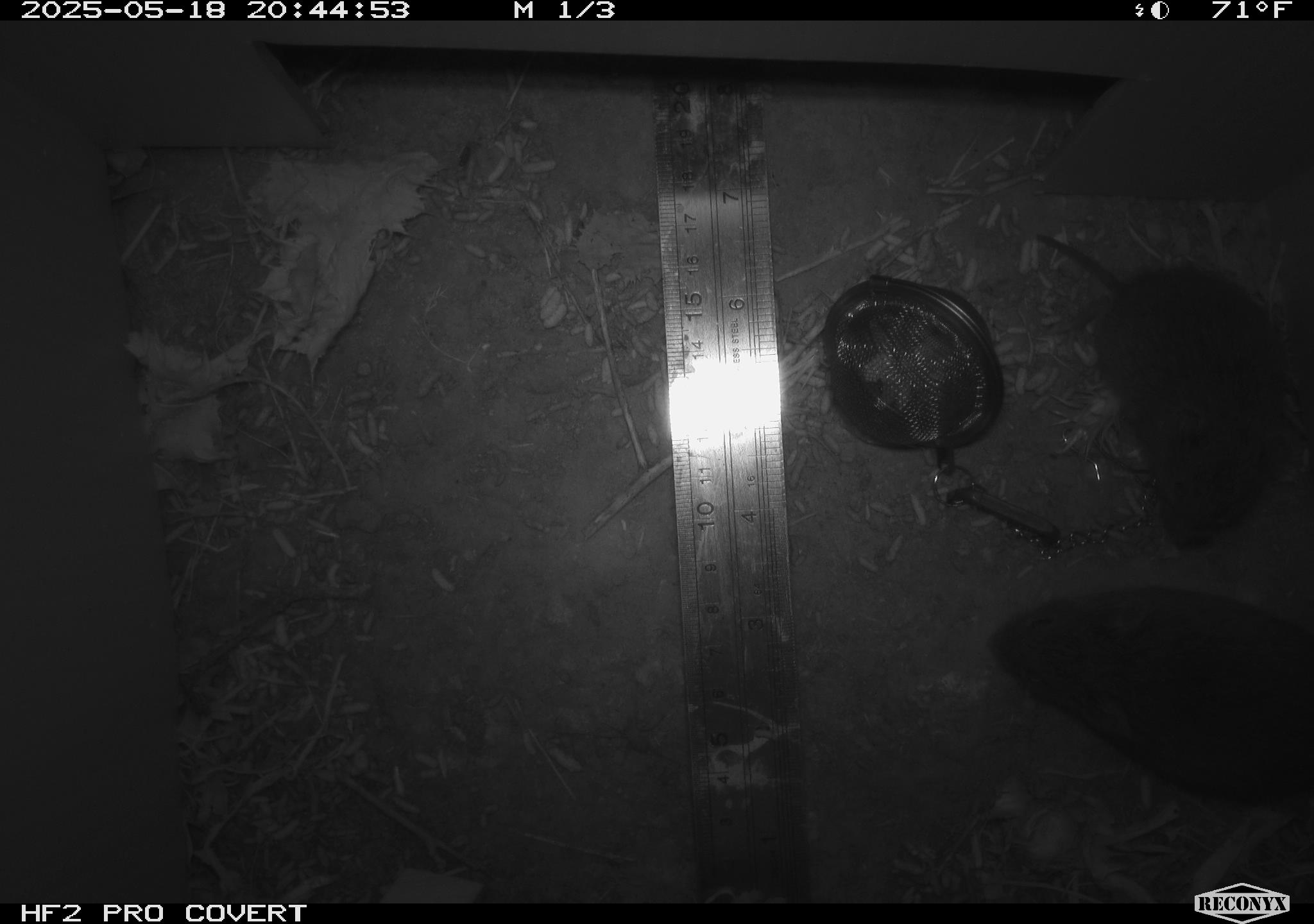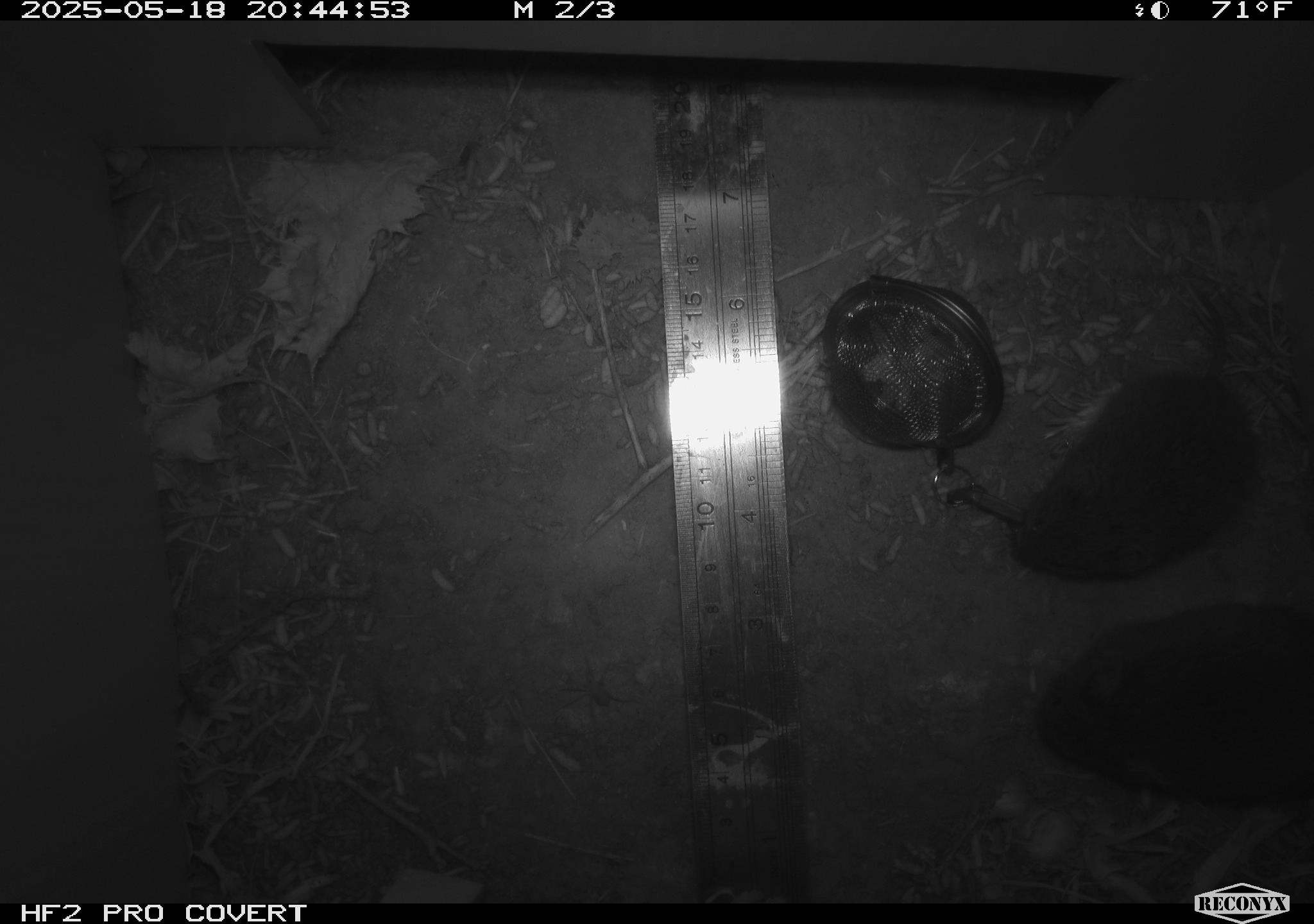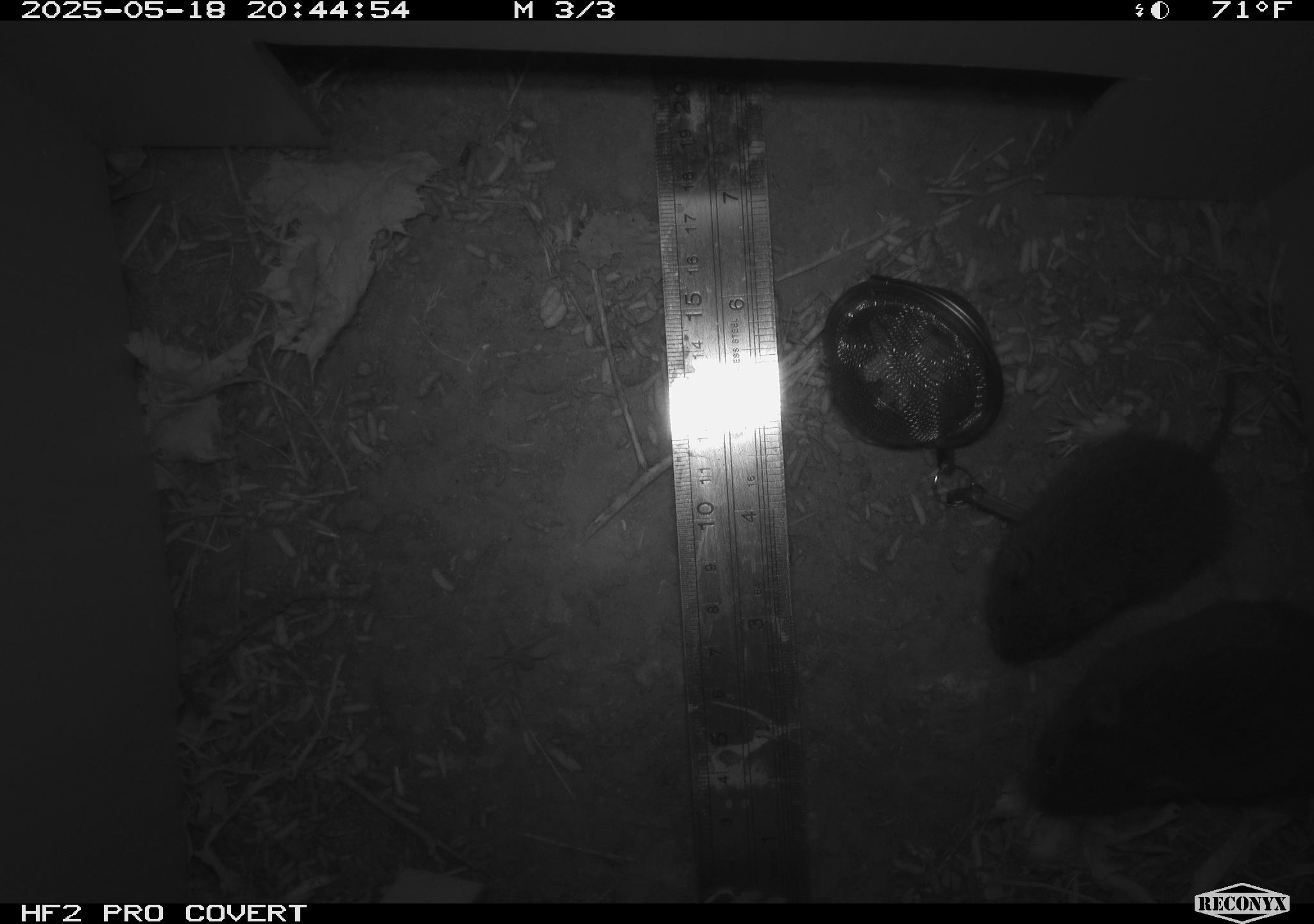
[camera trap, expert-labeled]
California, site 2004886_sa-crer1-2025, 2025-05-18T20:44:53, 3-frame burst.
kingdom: Animalia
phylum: Chordata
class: Mammalia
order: Rodentia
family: Cricetidae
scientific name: Arvicolinae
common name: voles, lemmings, and muskrats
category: arvicolinae subfamily